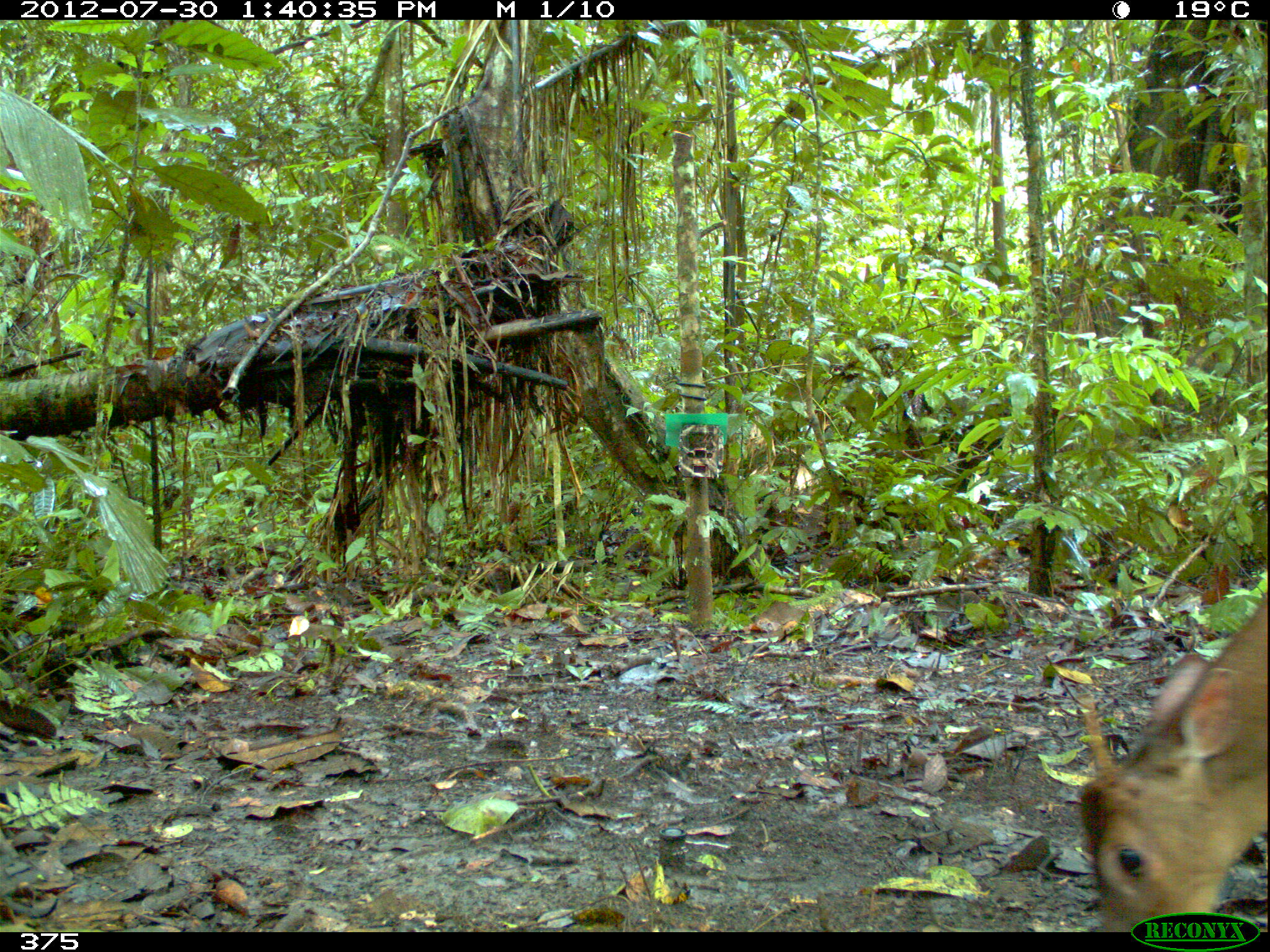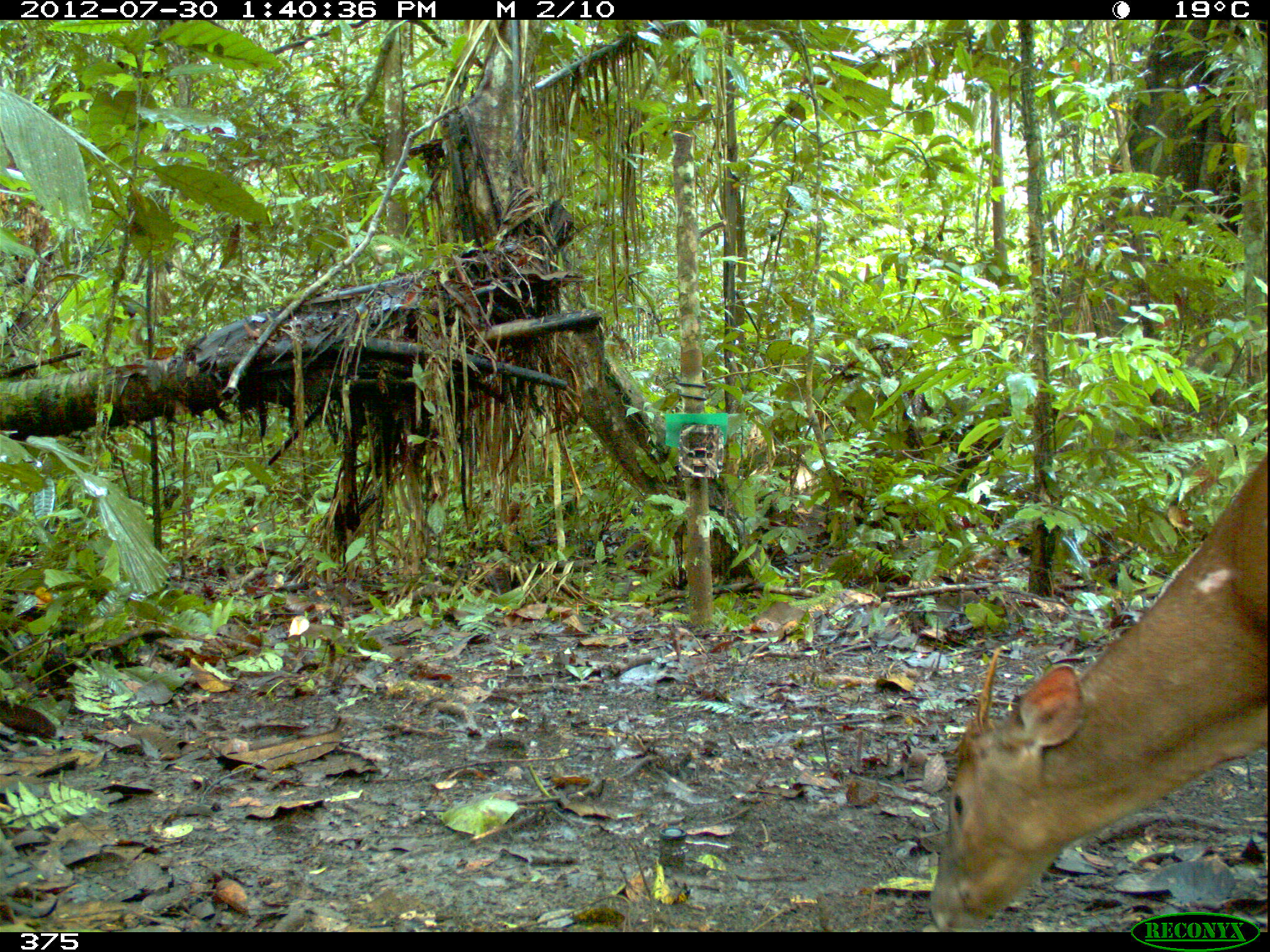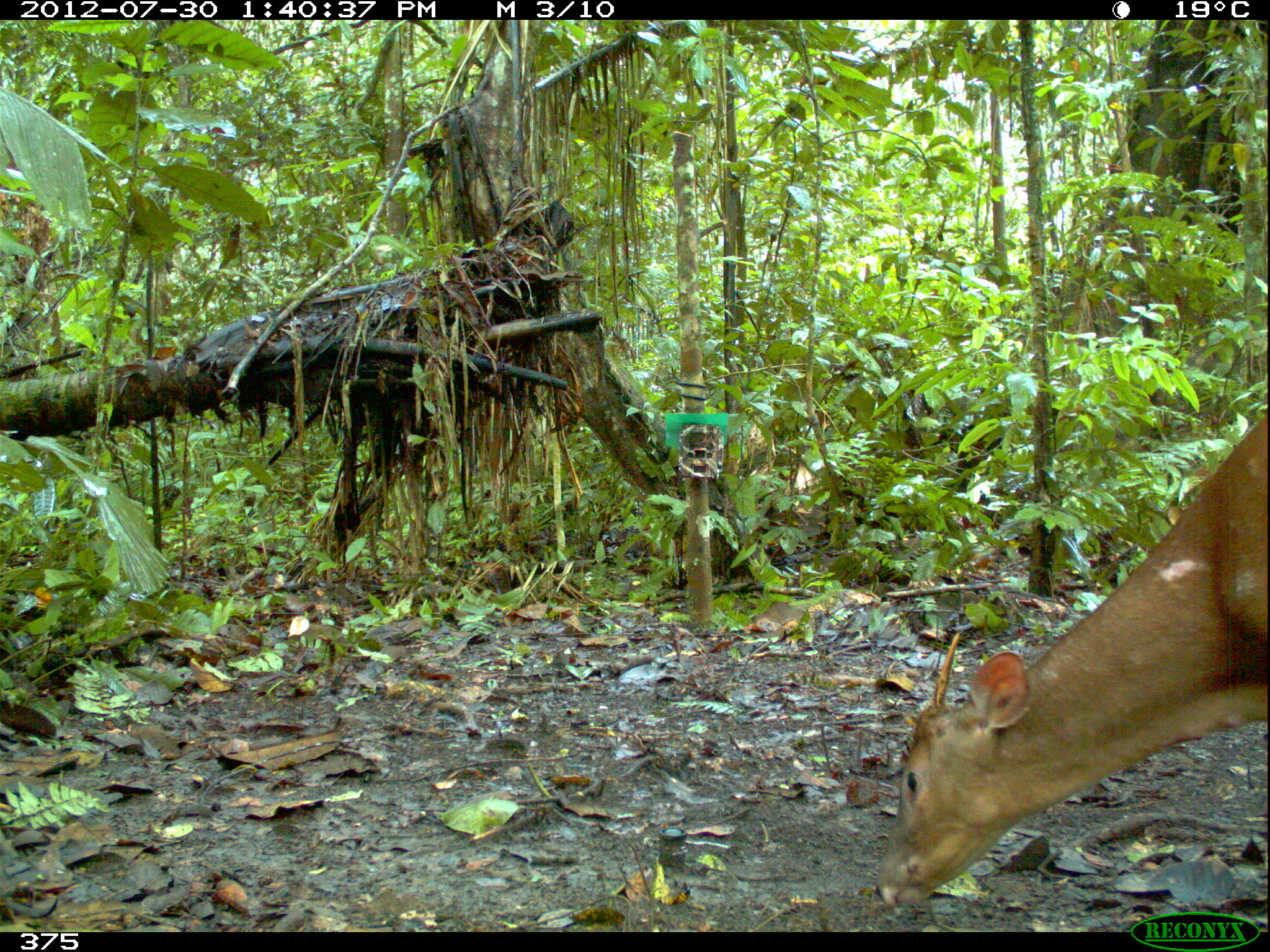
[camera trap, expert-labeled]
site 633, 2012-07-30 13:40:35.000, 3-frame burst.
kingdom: Animalia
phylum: Chordata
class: Mammalia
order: Artiodactyla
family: Cervidae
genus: Mazama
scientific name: Mazama americana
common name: red brocket